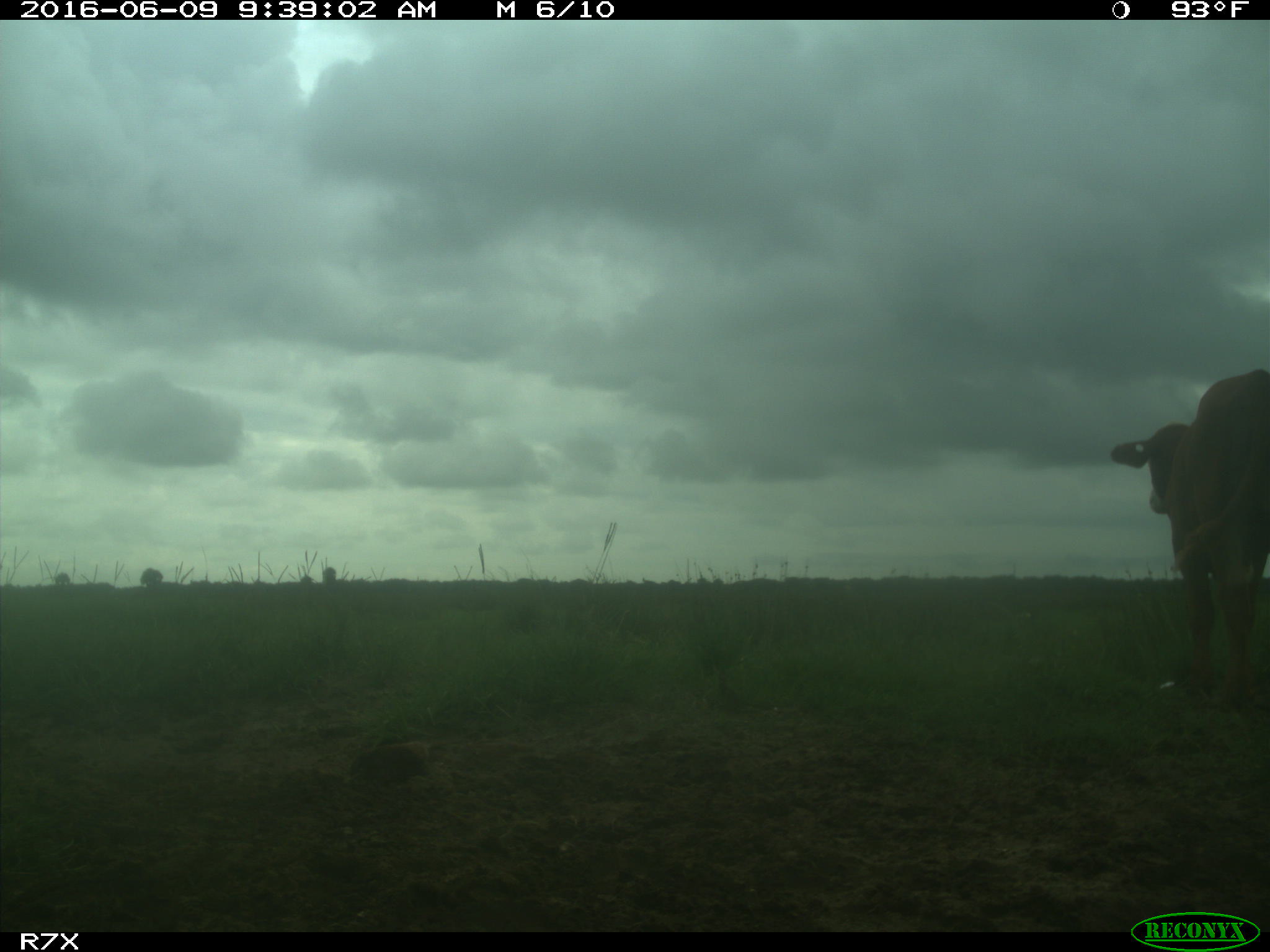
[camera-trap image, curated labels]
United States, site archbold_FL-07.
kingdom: Animalia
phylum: Chordata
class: Mammalia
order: Artiodactyla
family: Bovidae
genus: Bos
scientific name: Bos taurus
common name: domestic cow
Bos taurus (domestic cow).